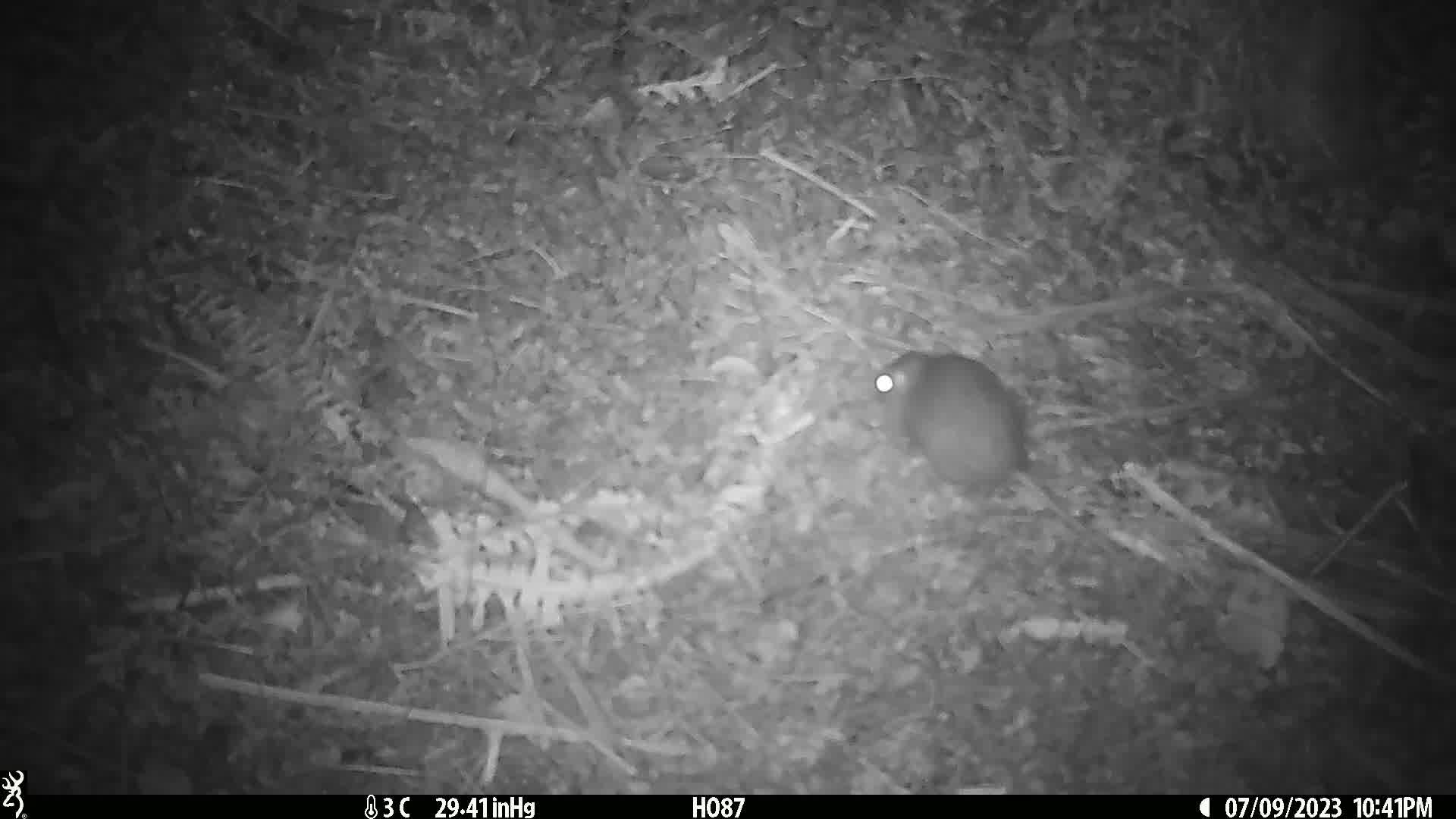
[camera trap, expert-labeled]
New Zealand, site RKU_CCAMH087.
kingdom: Animalia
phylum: Chordata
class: Mammalia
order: Rodentia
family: Muridae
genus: Rattus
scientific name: Rattus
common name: rat